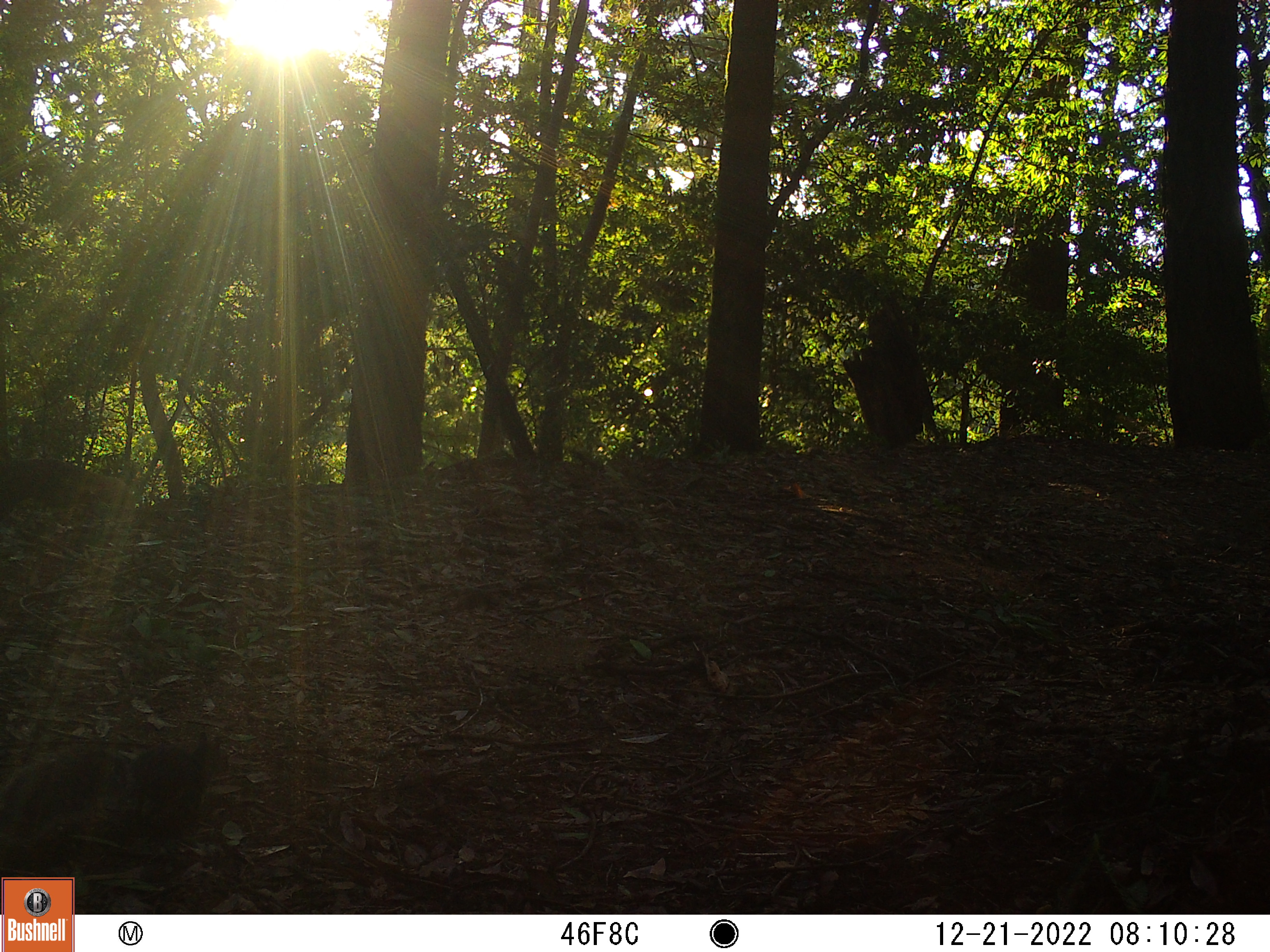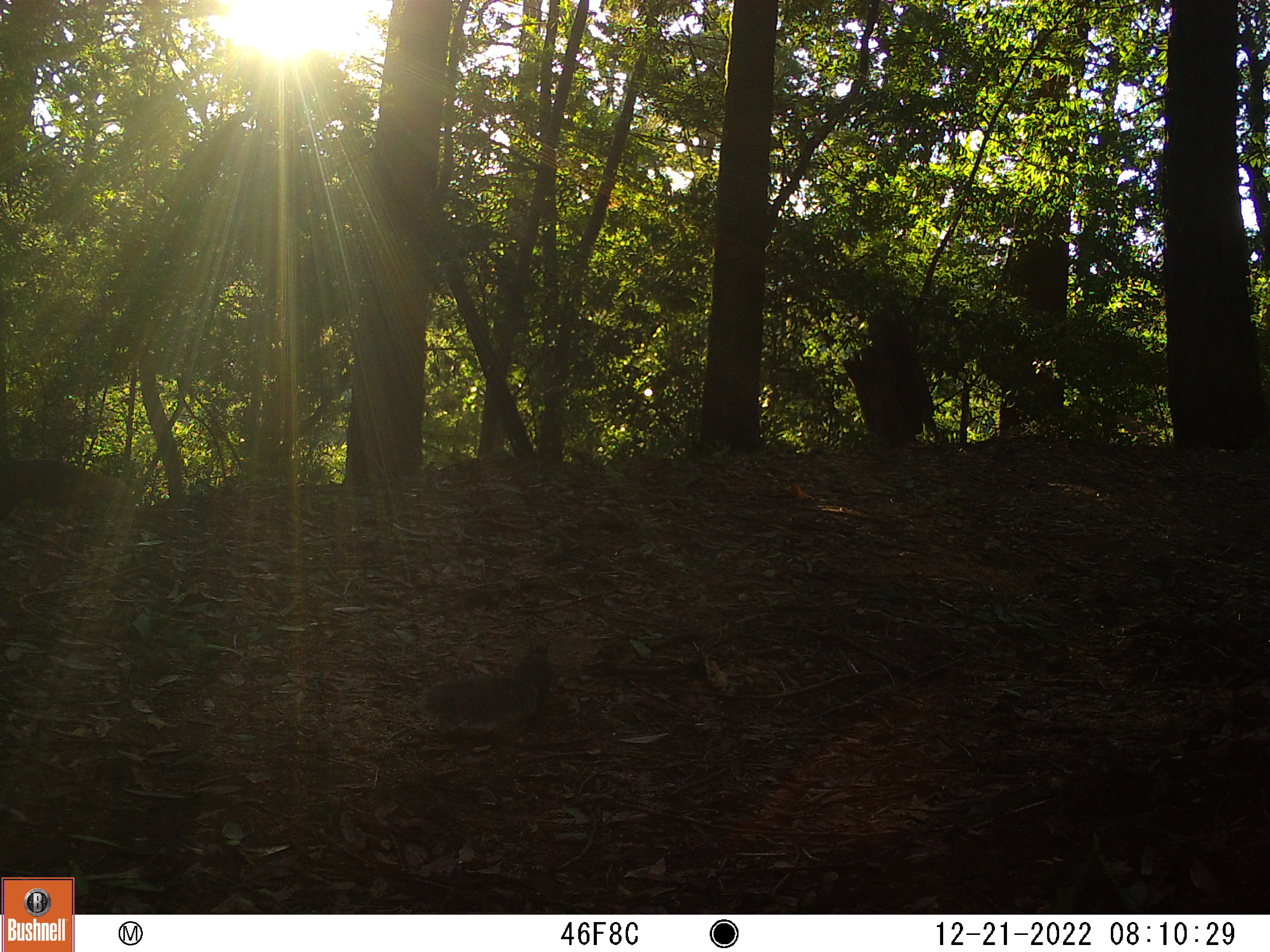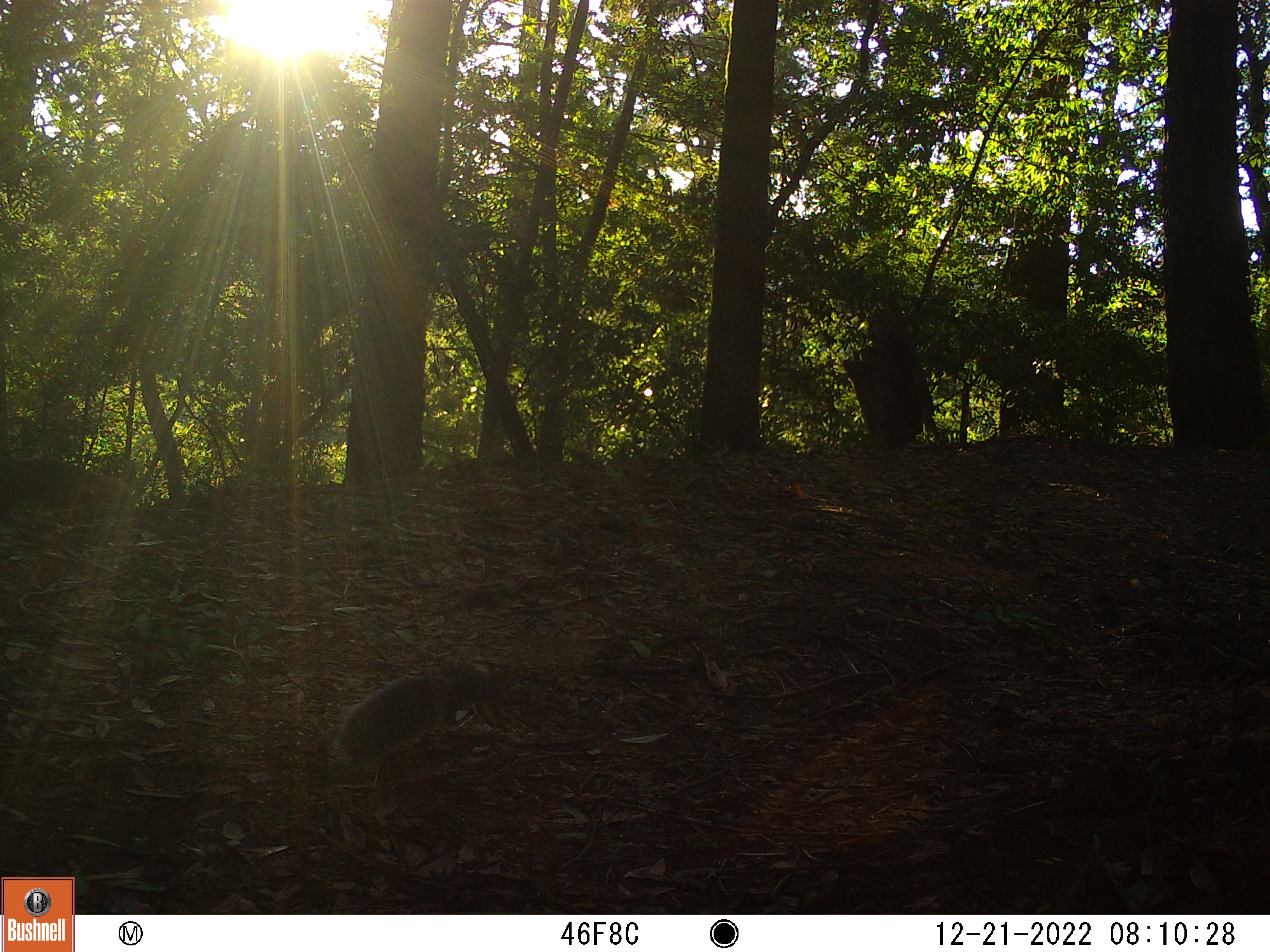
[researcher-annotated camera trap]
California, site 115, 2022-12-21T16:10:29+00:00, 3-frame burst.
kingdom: Animalia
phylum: Chordata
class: Mammalia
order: Rodentia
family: Sciuridae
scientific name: Sciuridae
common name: squirrel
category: unknown squirrel